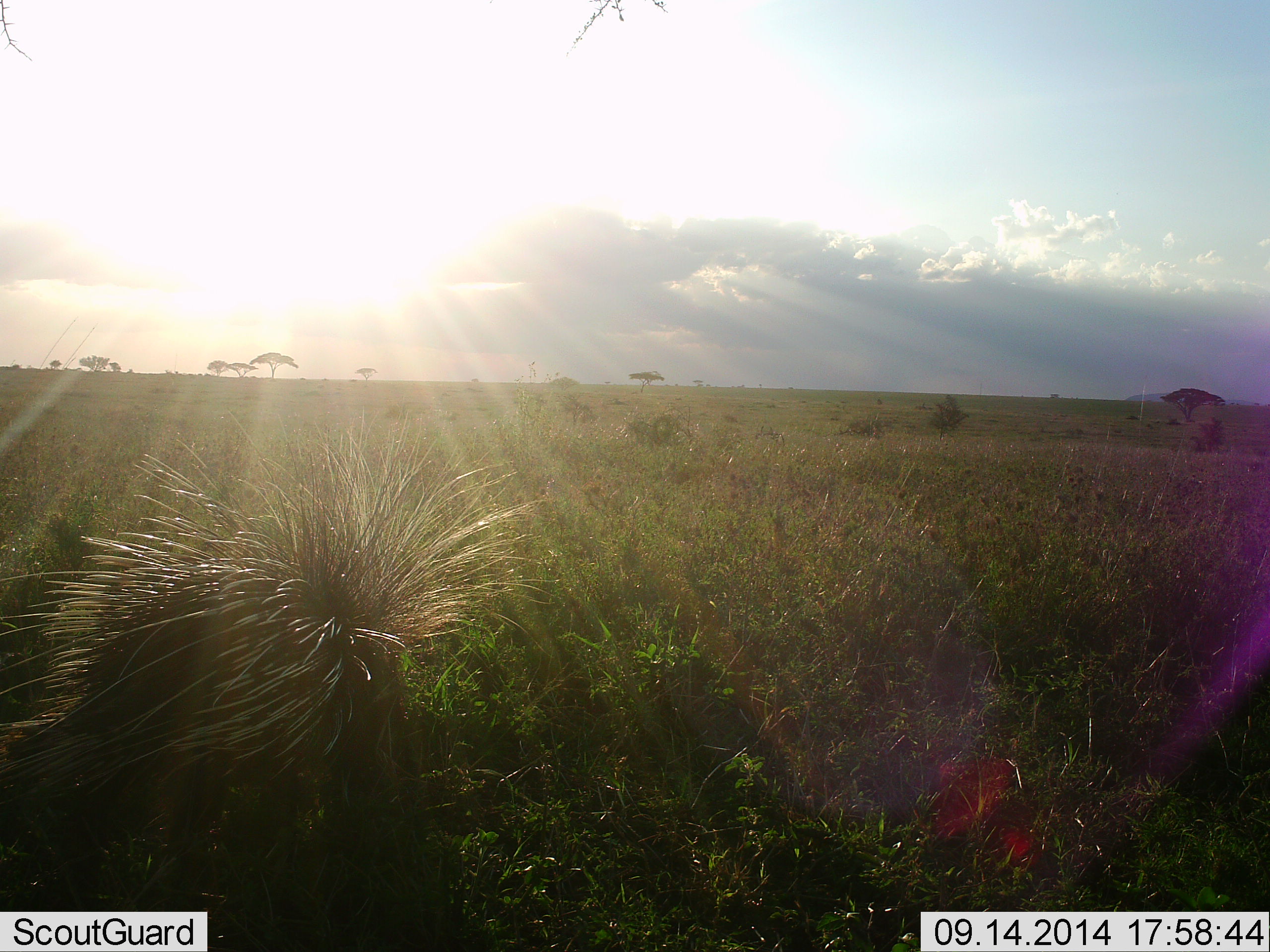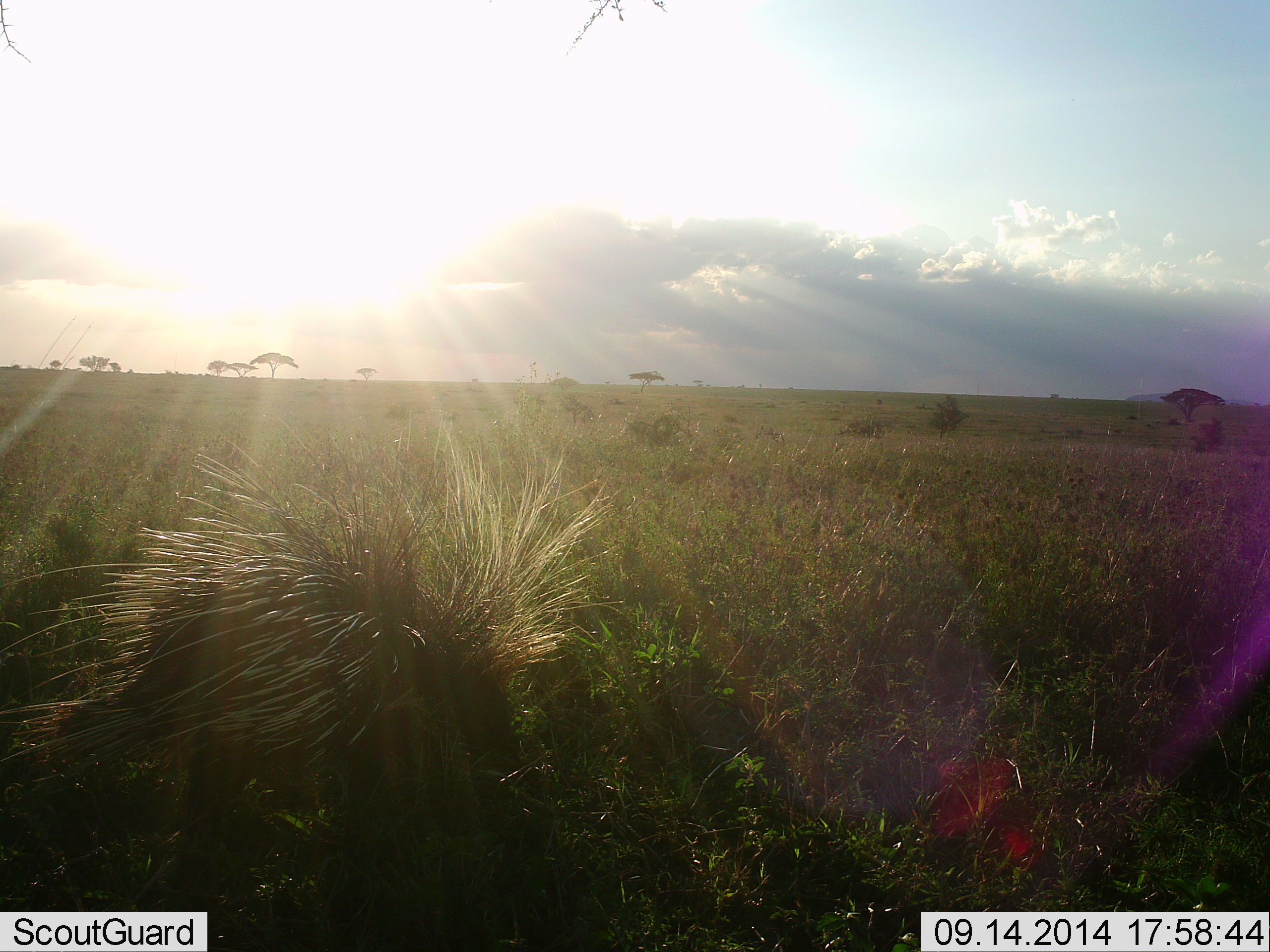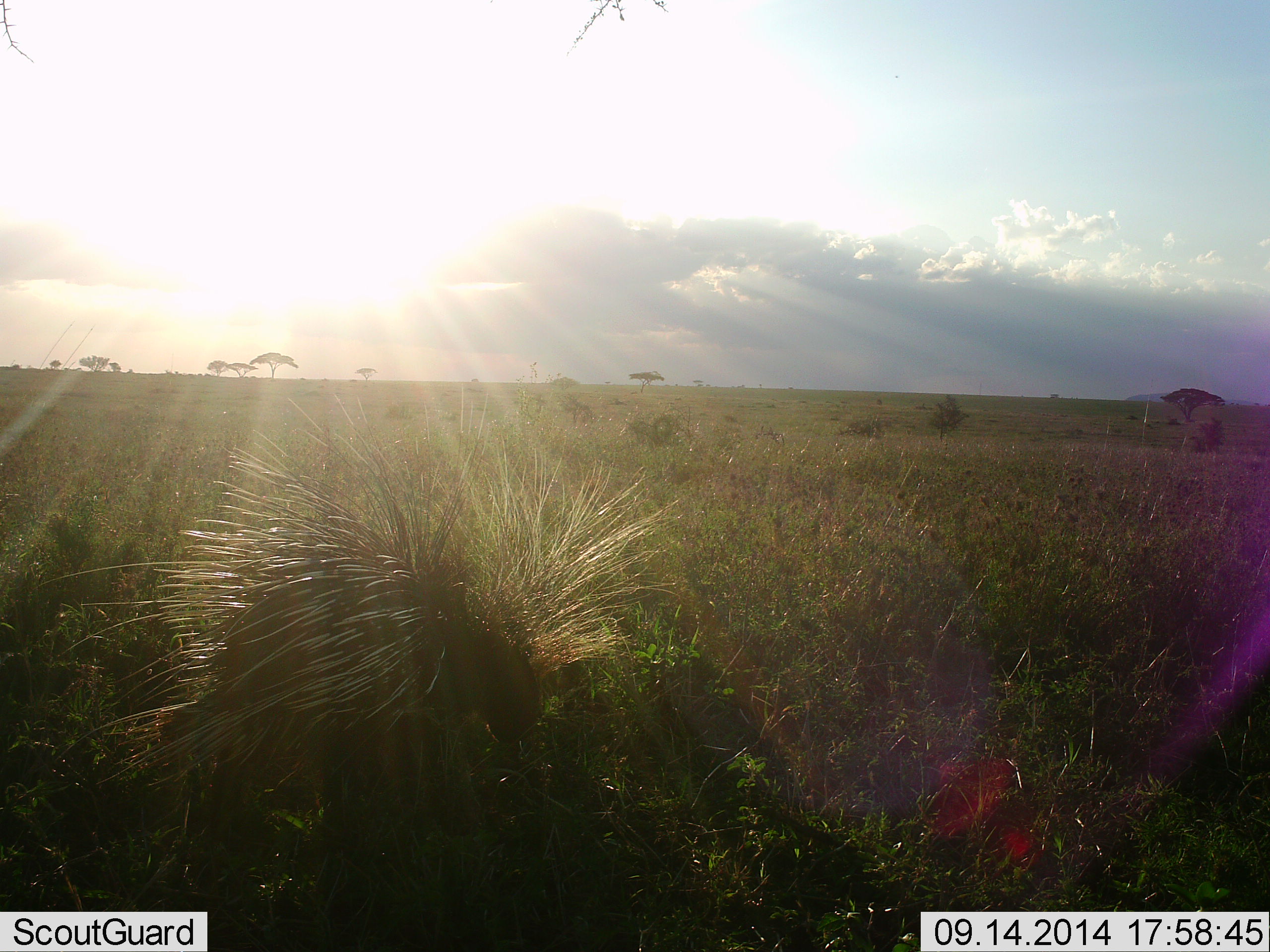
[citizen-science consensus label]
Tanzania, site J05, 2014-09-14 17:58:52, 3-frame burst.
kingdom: Animalia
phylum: Chordata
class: Mammalia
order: Rodentia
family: Hystricidae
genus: Hystrix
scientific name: Hystrix cristata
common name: crested porcupine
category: porcupine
Porcupine (crested porcupine) (Hystrix cristata), count 1. Behavior (volunteer vote fractions): standing 10%, resting 10%, moving 80%, interacting 0%. Young present (vote fraction): 0%. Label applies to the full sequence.